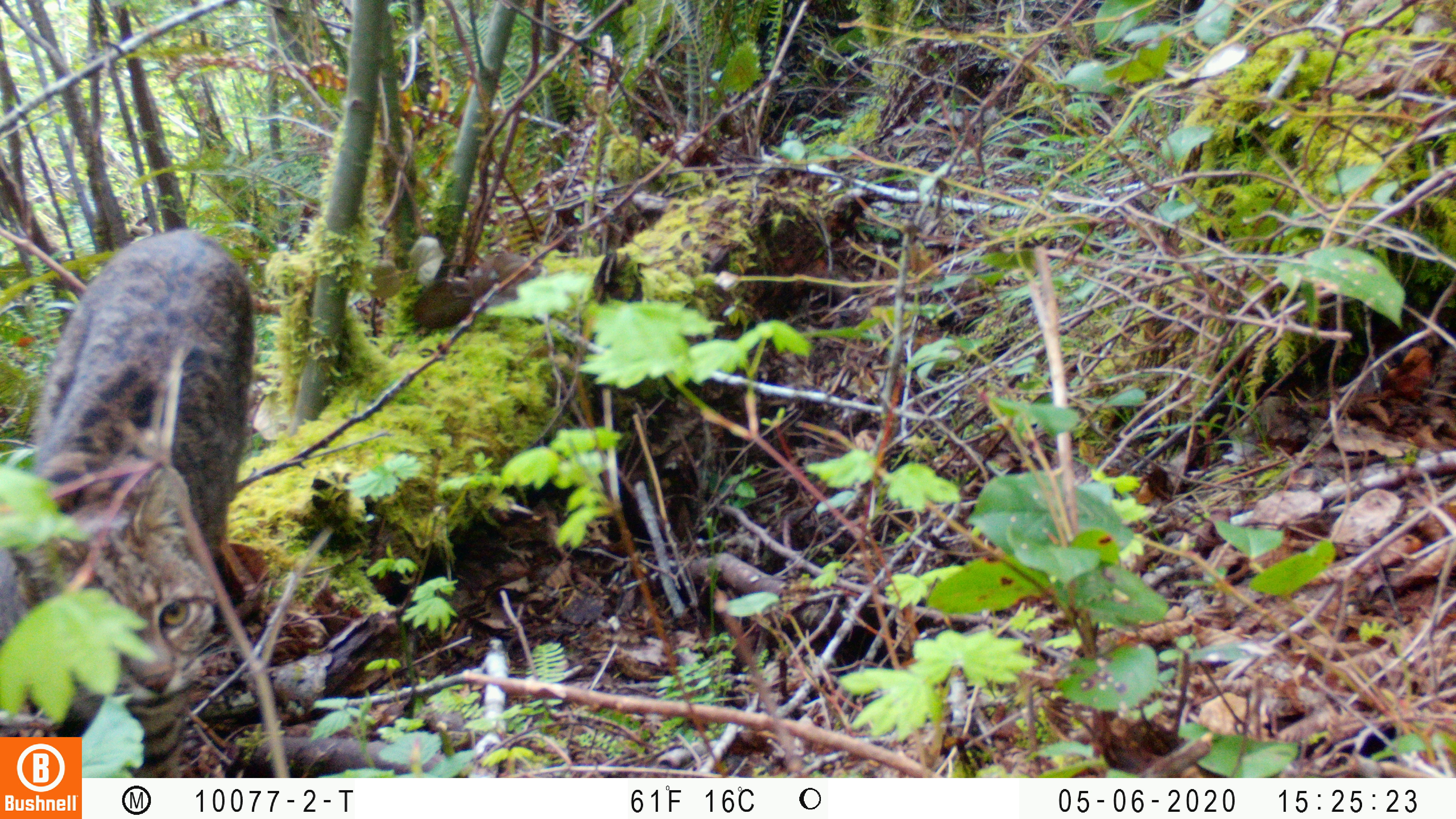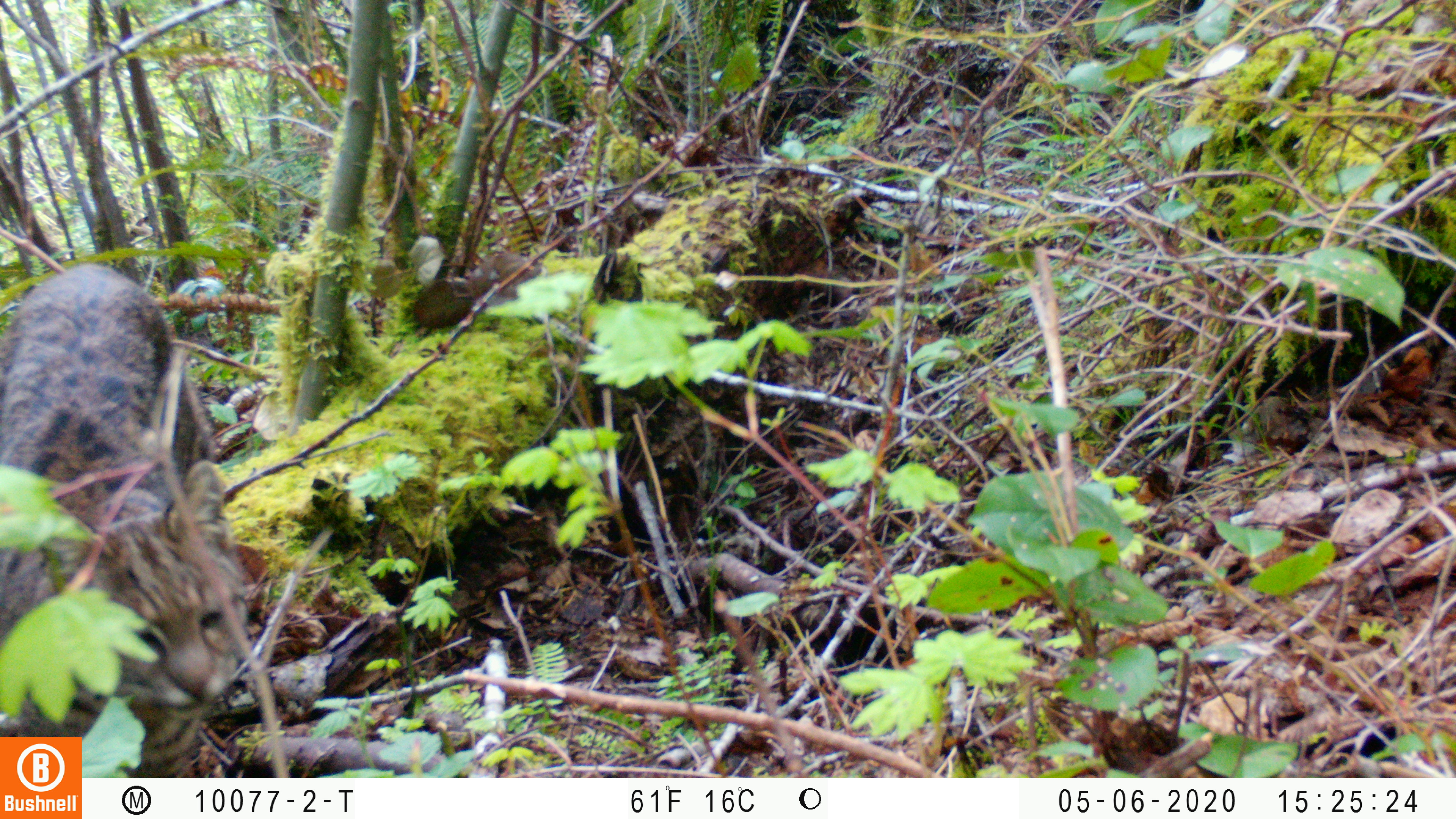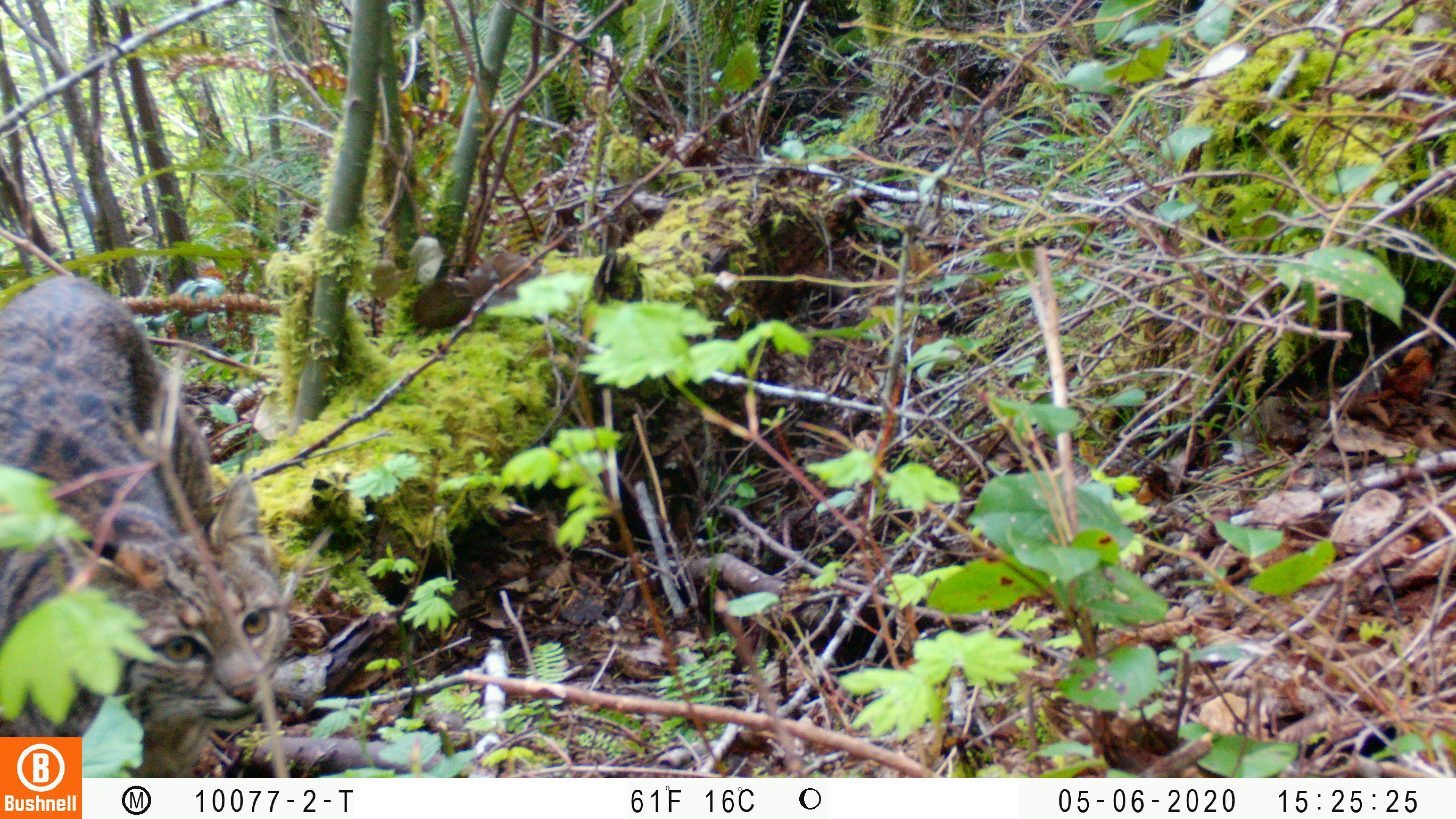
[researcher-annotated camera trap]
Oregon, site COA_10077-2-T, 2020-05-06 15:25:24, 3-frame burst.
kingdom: Animalia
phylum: Chordata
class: Mammalia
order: Carnivora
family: Felidae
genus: Lynx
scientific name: Lynx rufus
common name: bobcat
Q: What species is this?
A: Bobcat (Lynx rufus).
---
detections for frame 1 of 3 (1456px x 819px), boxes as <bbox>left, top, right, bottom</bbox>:
bobcat: <bbox>1, 221, 263, 734</bbox>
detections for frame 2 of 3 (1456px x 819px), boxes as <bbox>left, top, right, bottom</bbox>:
bobcat: <bbox>4, 254, 268, 733</bbox>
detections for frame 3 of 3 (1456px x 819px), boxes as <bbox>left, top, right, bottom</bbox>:
bobcat: <bbox>2, 266, 299, 732</bbox>; <bbox>84, 452, 299, 775</bbox>